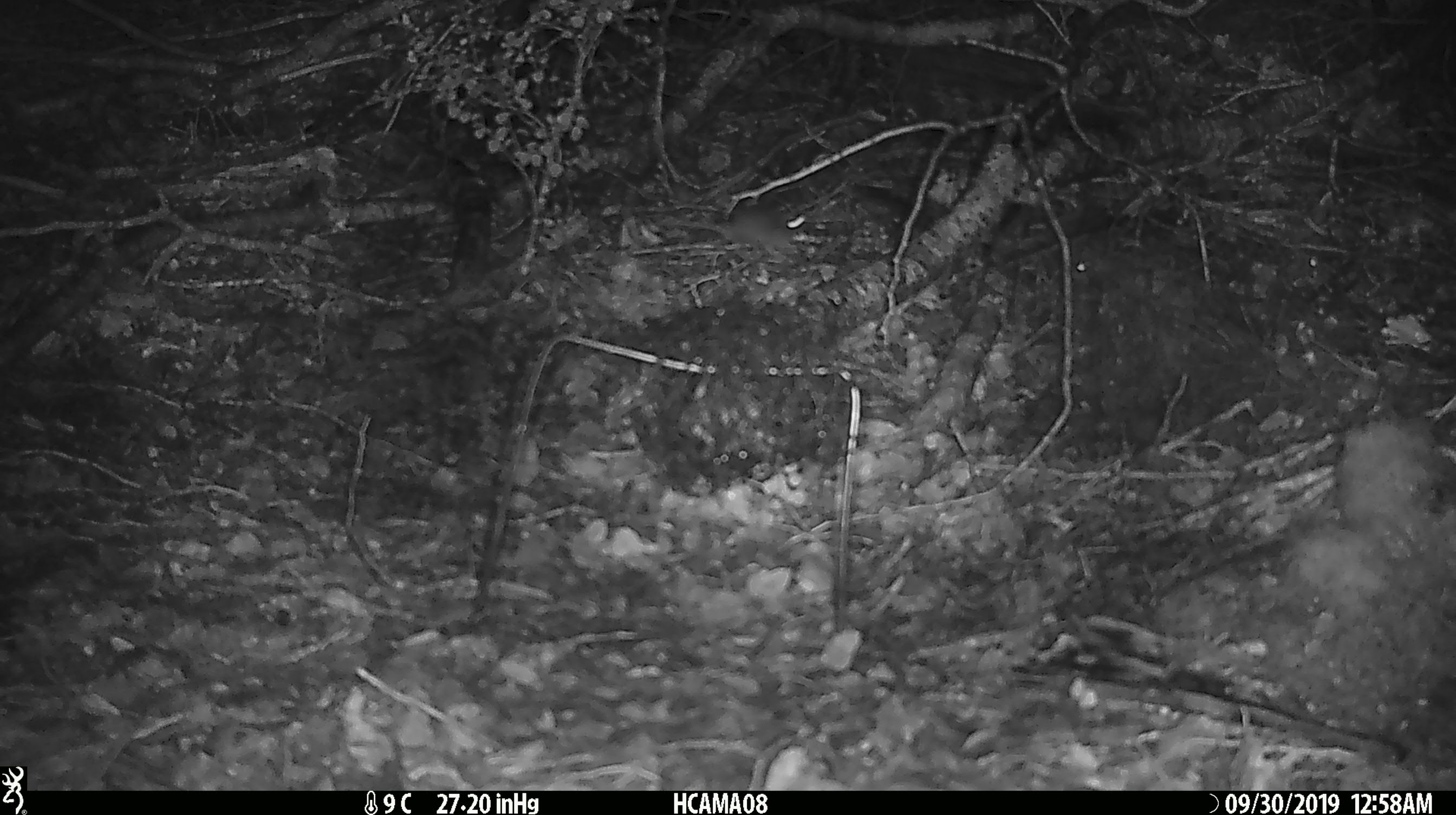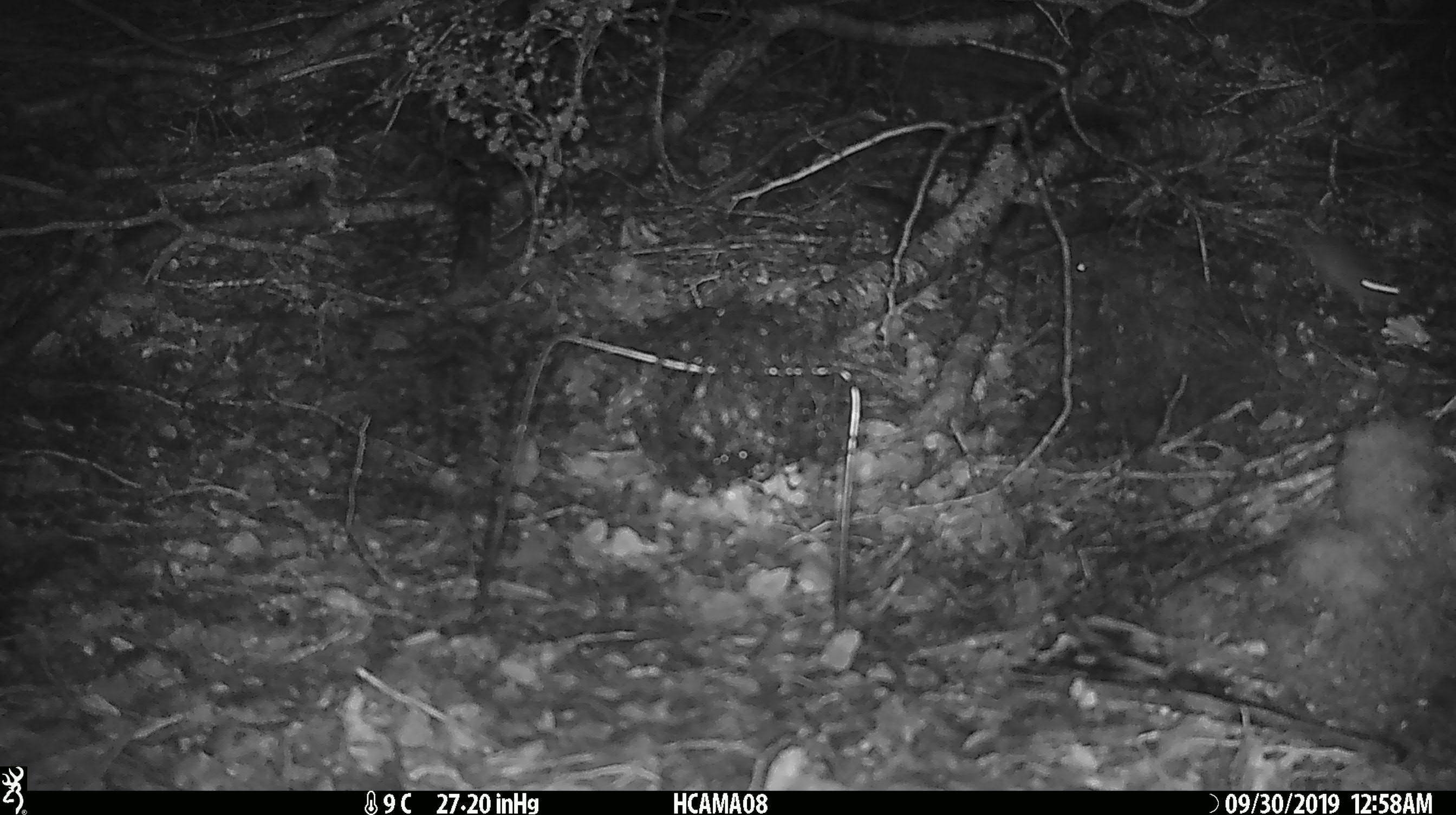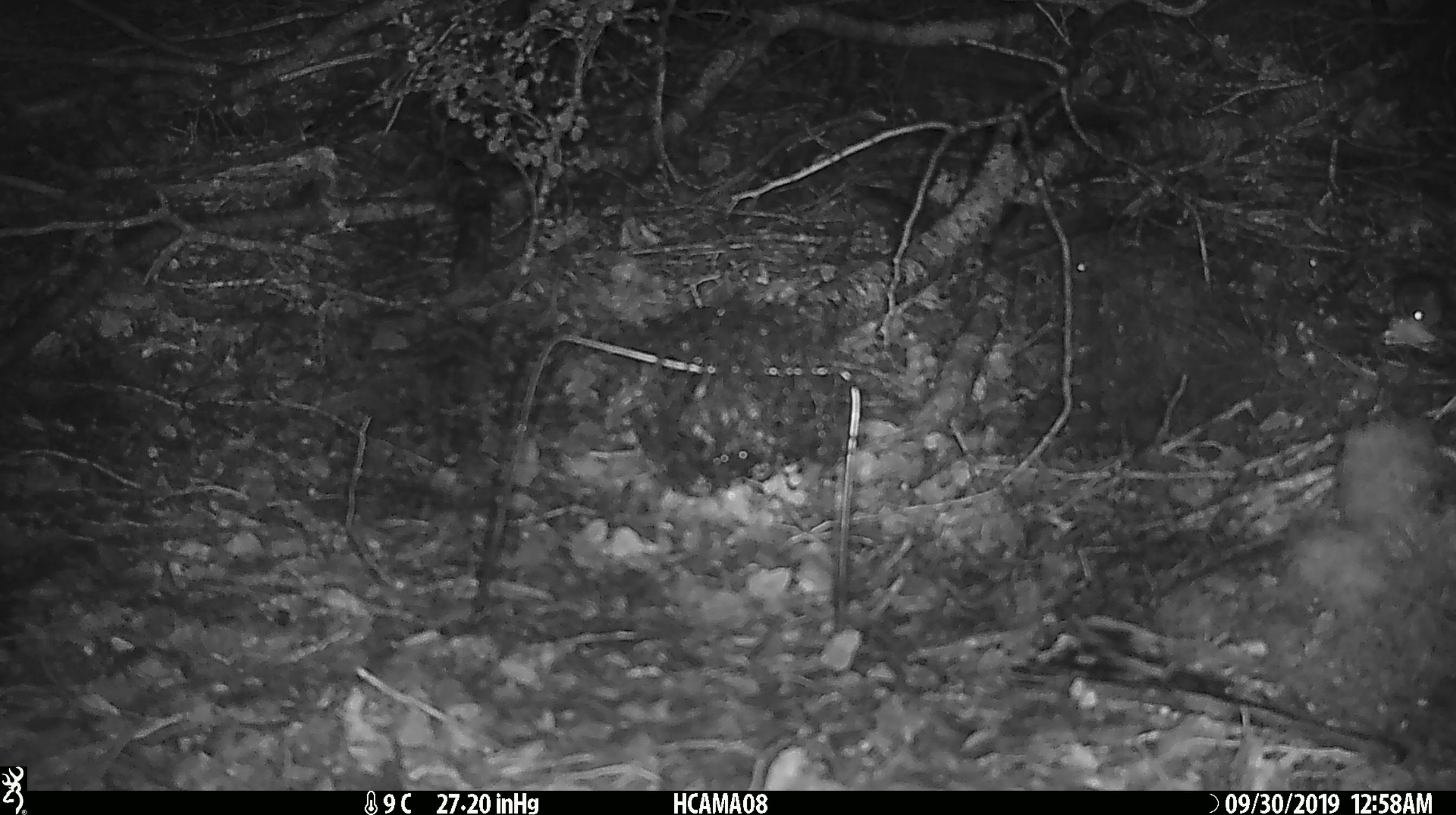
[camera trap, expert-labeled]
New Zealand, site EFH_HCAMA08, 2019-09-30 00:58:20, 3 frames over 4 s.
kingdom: Animalia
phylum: Chordata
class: Mammalia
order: Rodentia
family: Muridae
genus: Mus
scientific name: Mus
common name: mouse